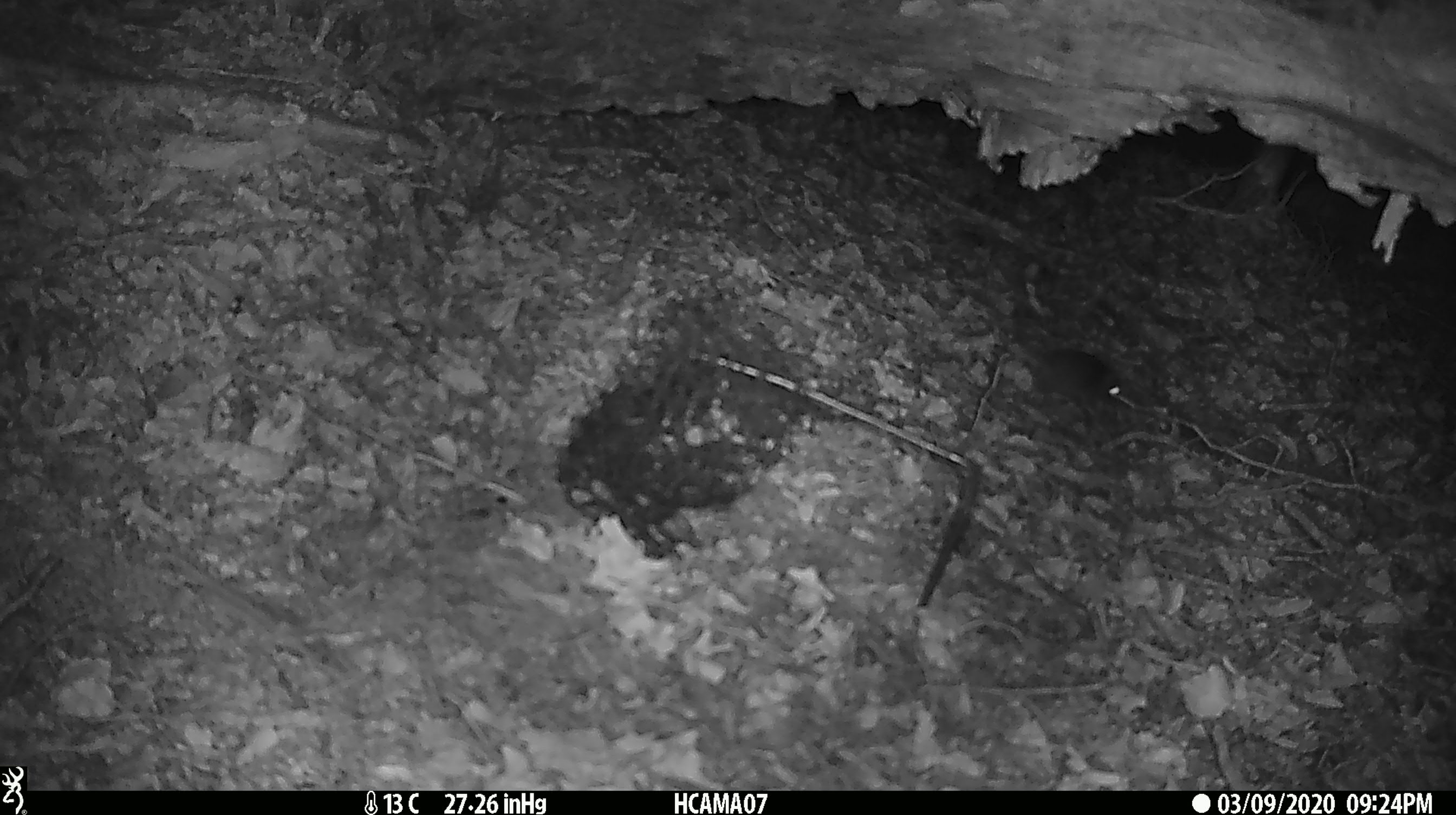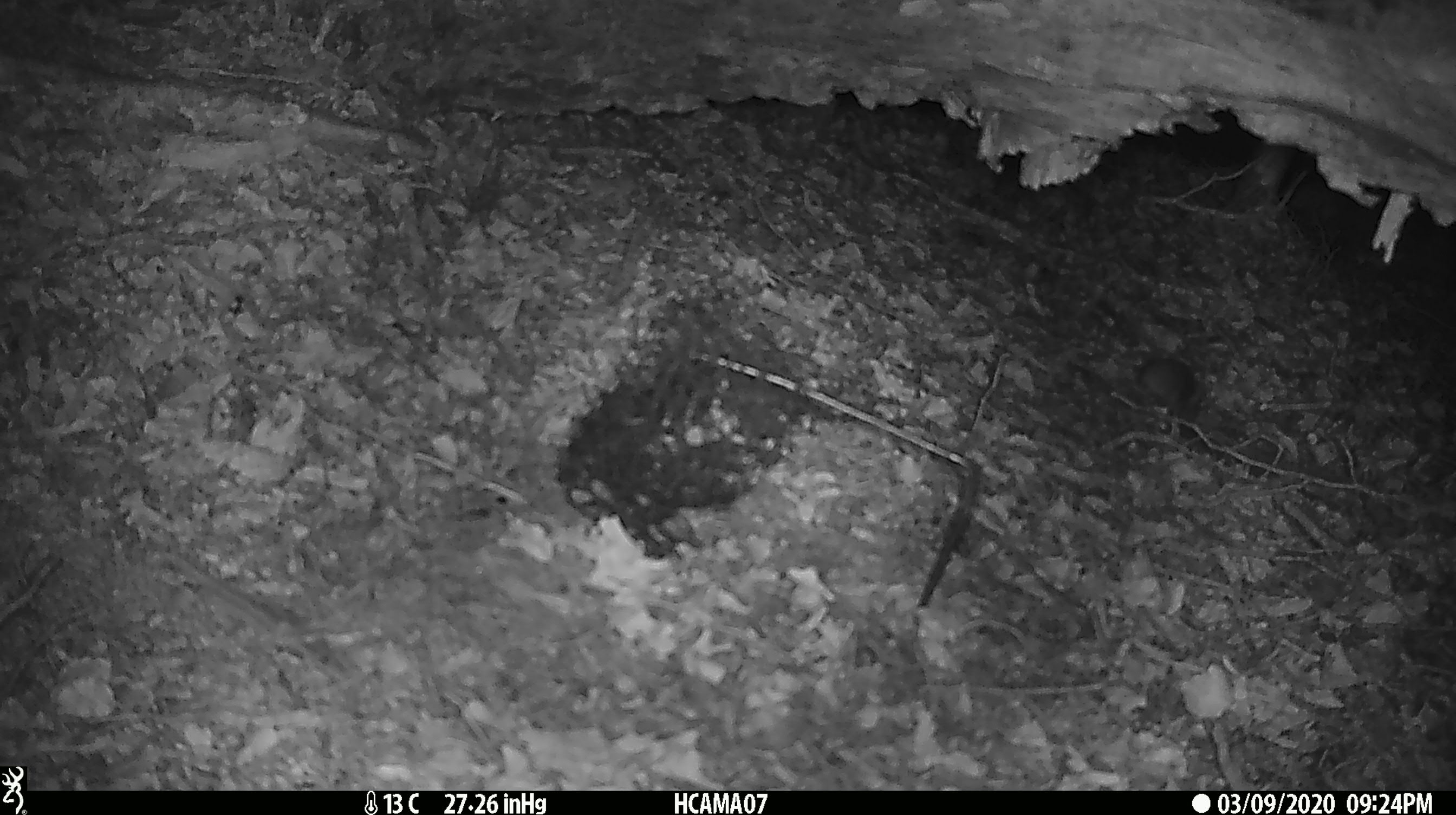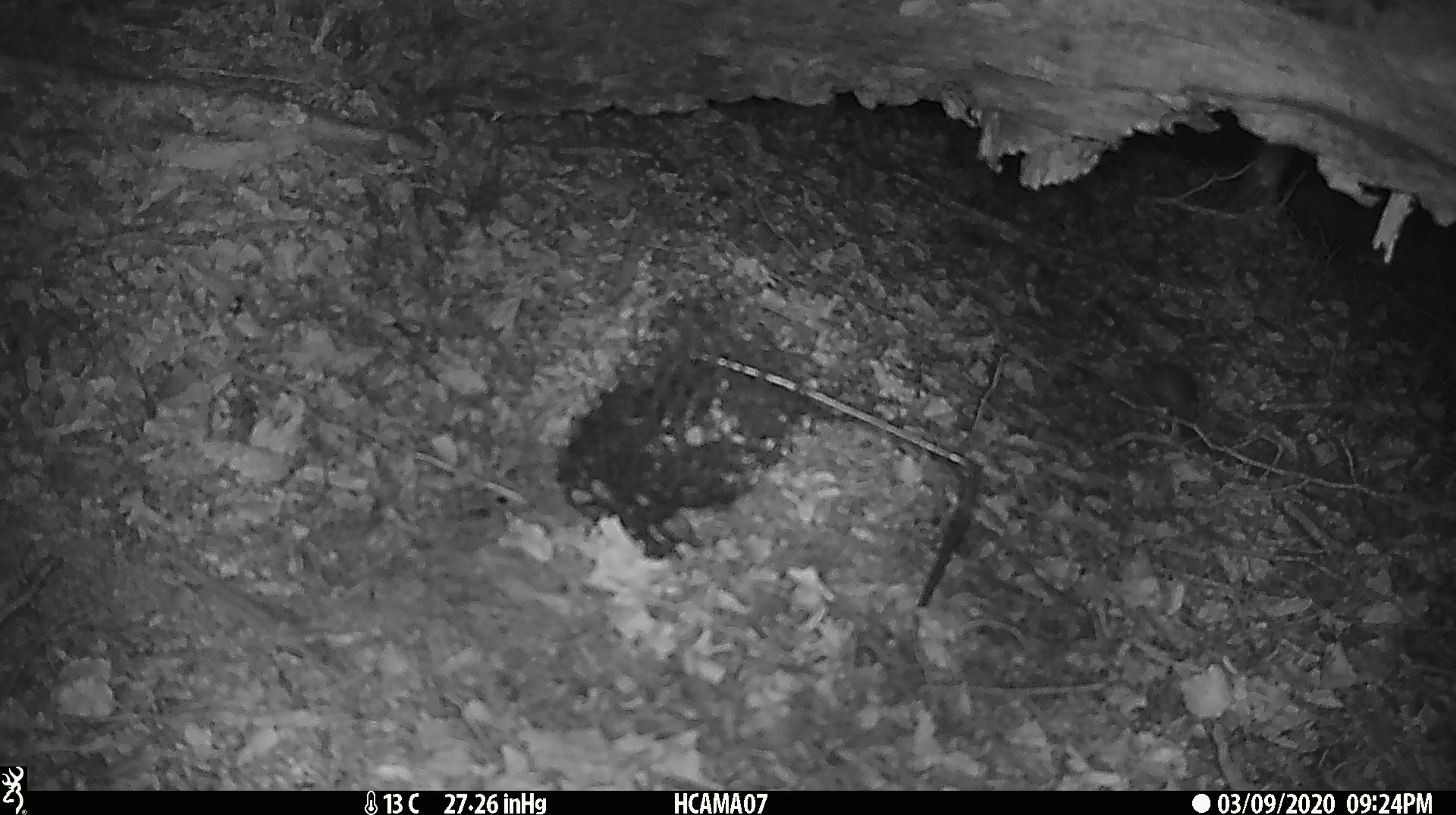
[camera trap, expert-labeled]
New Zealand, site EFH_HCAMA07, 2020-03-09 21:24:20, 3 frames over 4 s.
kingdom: Animalia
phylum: Chordata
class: Mammalia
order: Rodentia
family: Muridae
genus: Mus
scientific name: Mus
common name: mouse